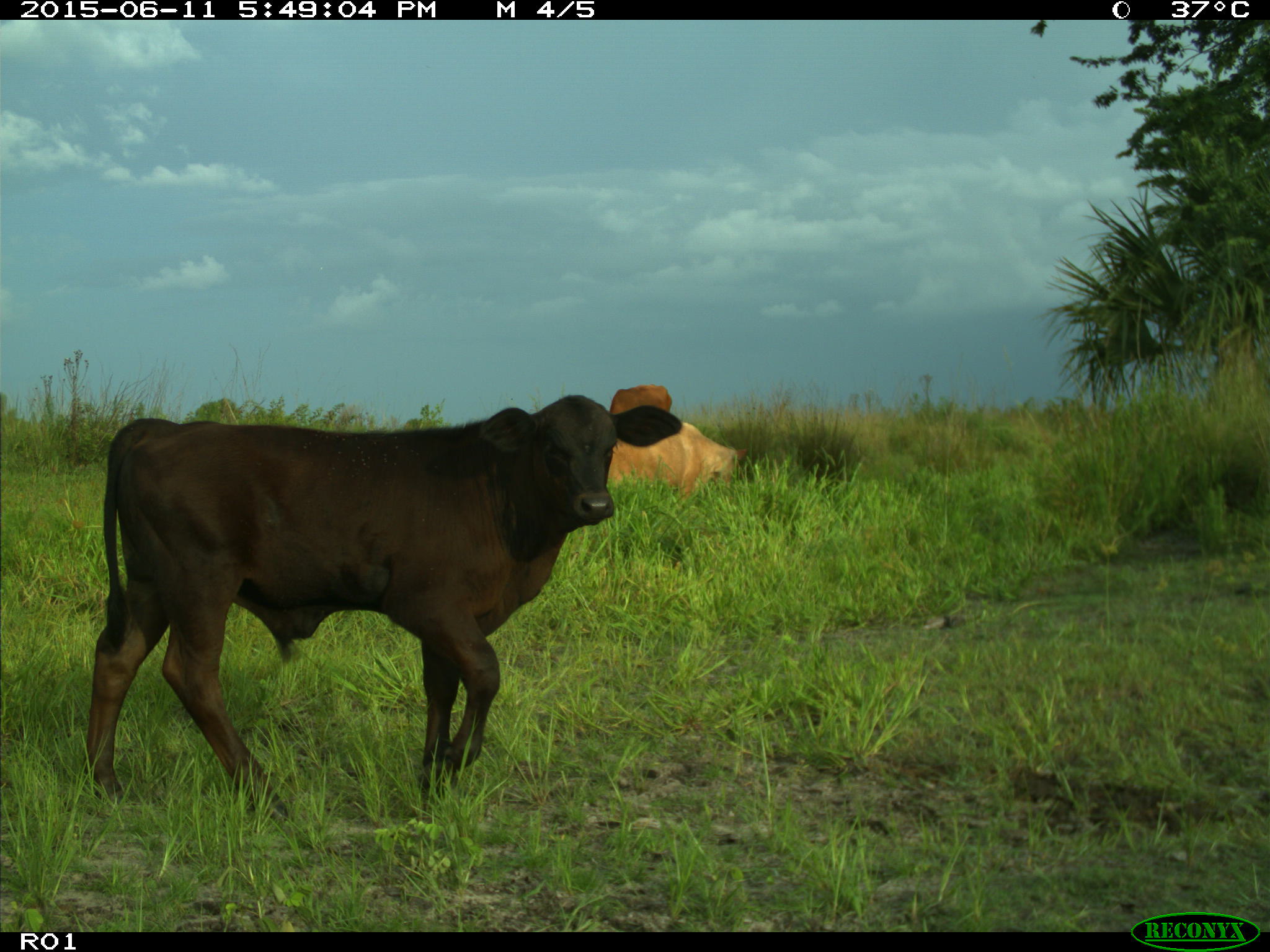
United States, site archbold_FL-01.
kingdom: Animalia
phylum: Chordata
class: Mammalia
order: Artiodactyla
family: Bovidae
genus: Bos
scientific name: Bos taurus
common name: domestic cow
Bos taurus (domestic cow).